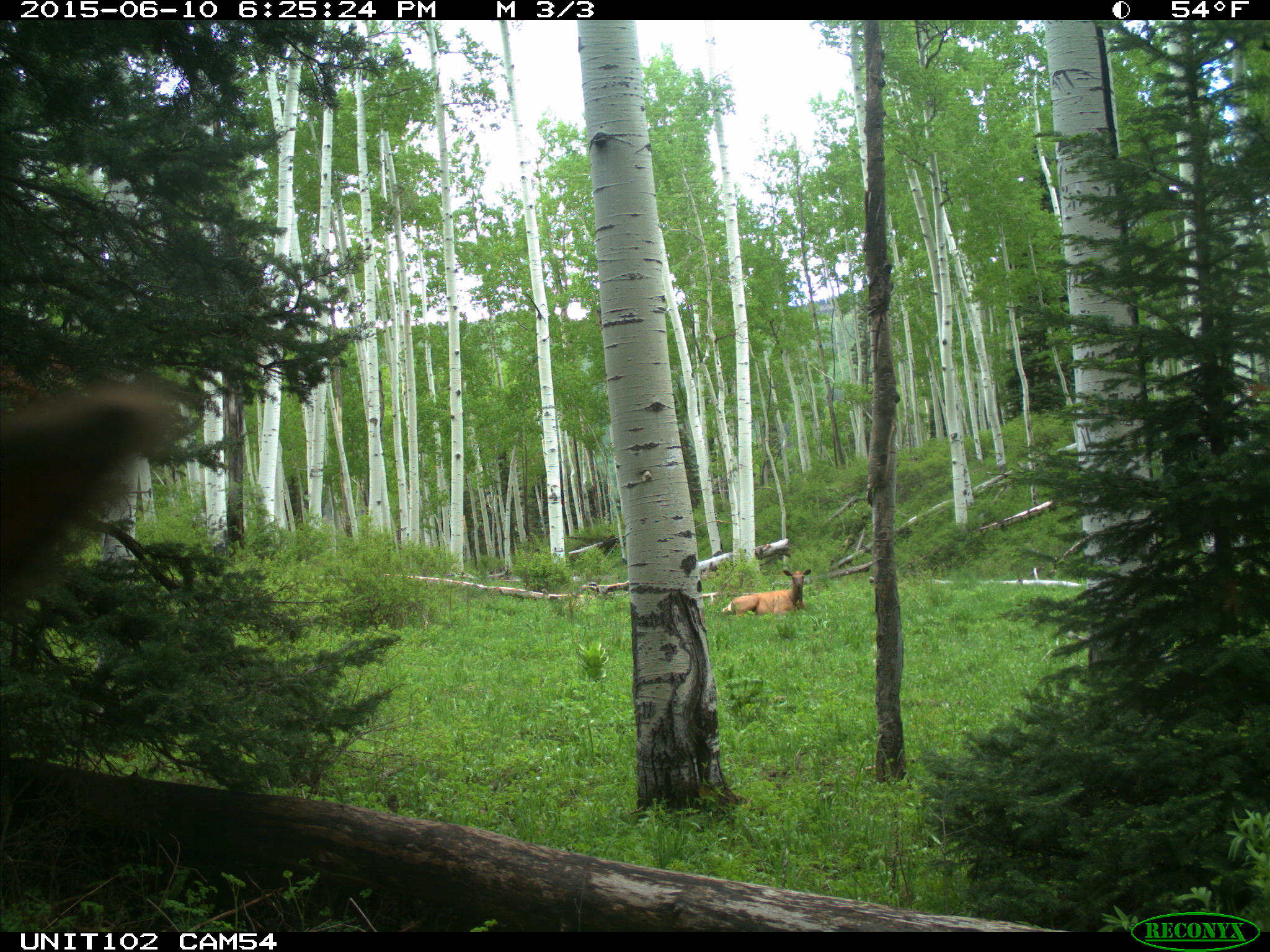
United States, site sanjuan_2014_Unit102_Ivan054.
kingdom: Animalia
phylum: Chordata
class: Mammalia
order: Artiodactyla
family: Cervidae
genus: Cervus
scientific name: Cervus elaphus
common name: red deer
Cervus elaphus (red deer).